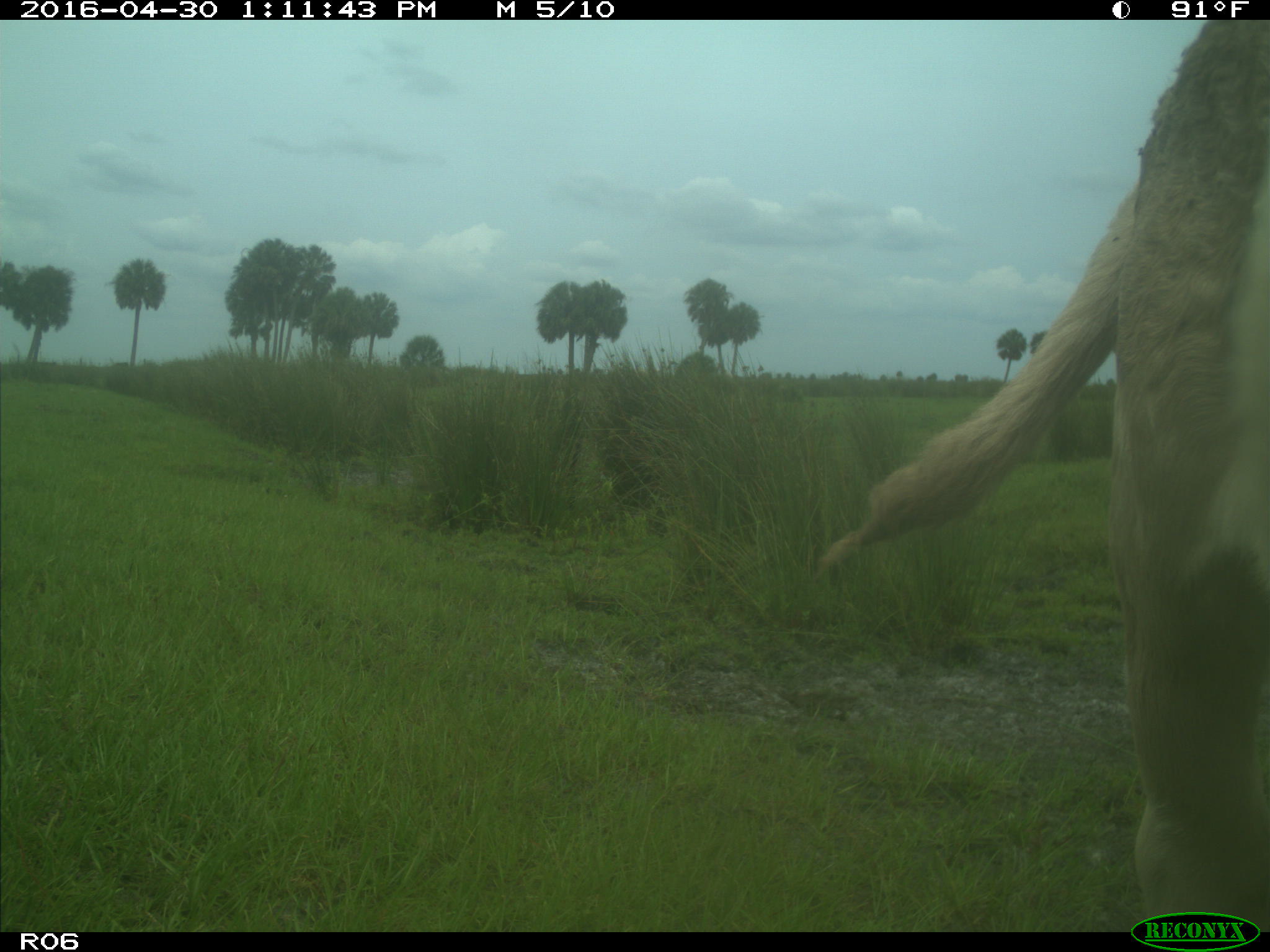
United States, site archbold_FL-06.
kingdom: Animalia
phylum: Chordata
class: Mammalia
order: Artiodactyla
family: Bovidae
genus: Bos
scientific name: Bos taurus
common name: domestic cow